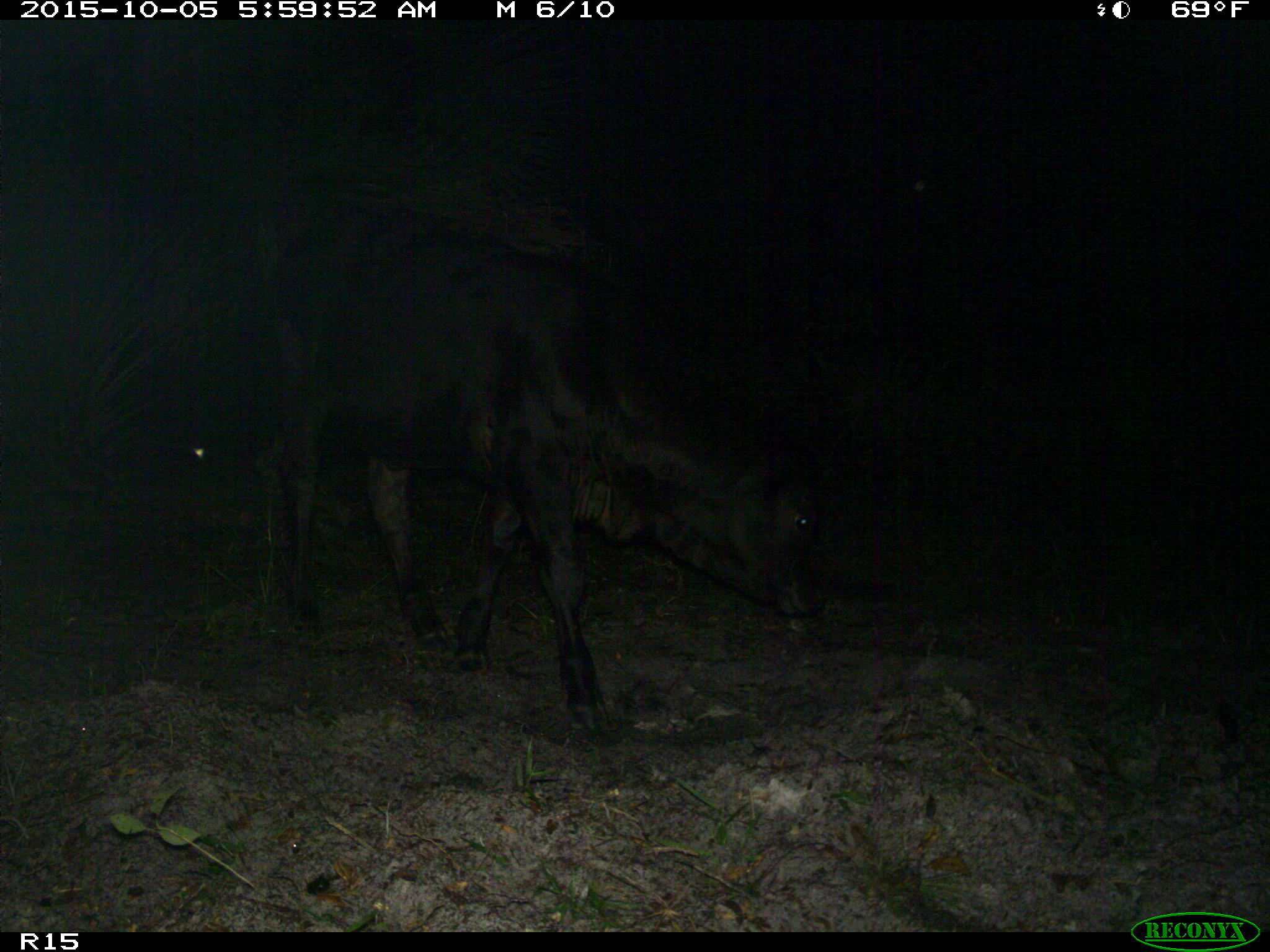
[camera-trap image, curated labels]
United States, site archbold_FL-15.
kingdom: Animalia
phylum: Chordata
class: Mammalia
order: Artiodactyla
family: Bovidae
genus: Bos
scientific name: Bos taurus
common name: domestic cow